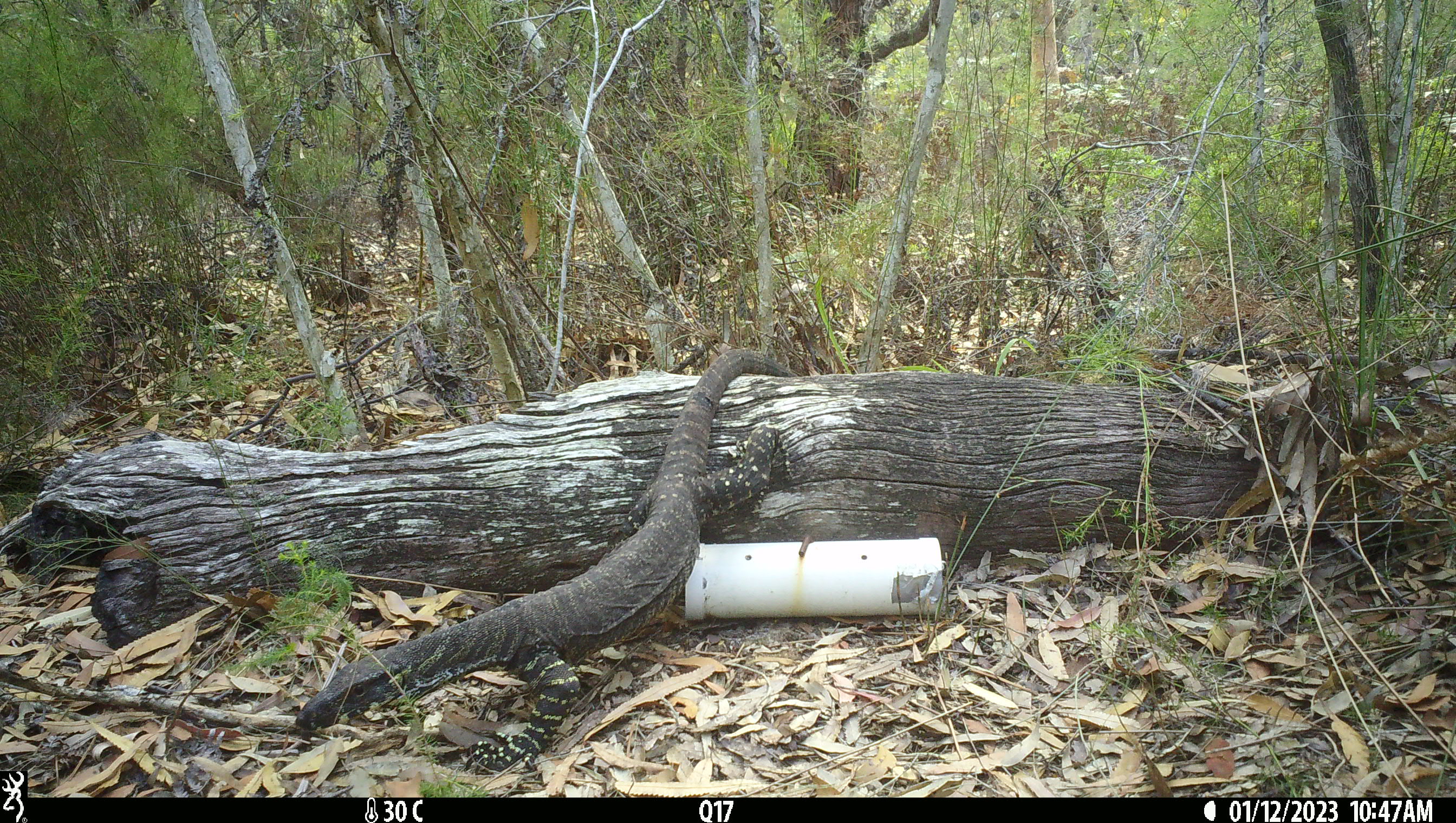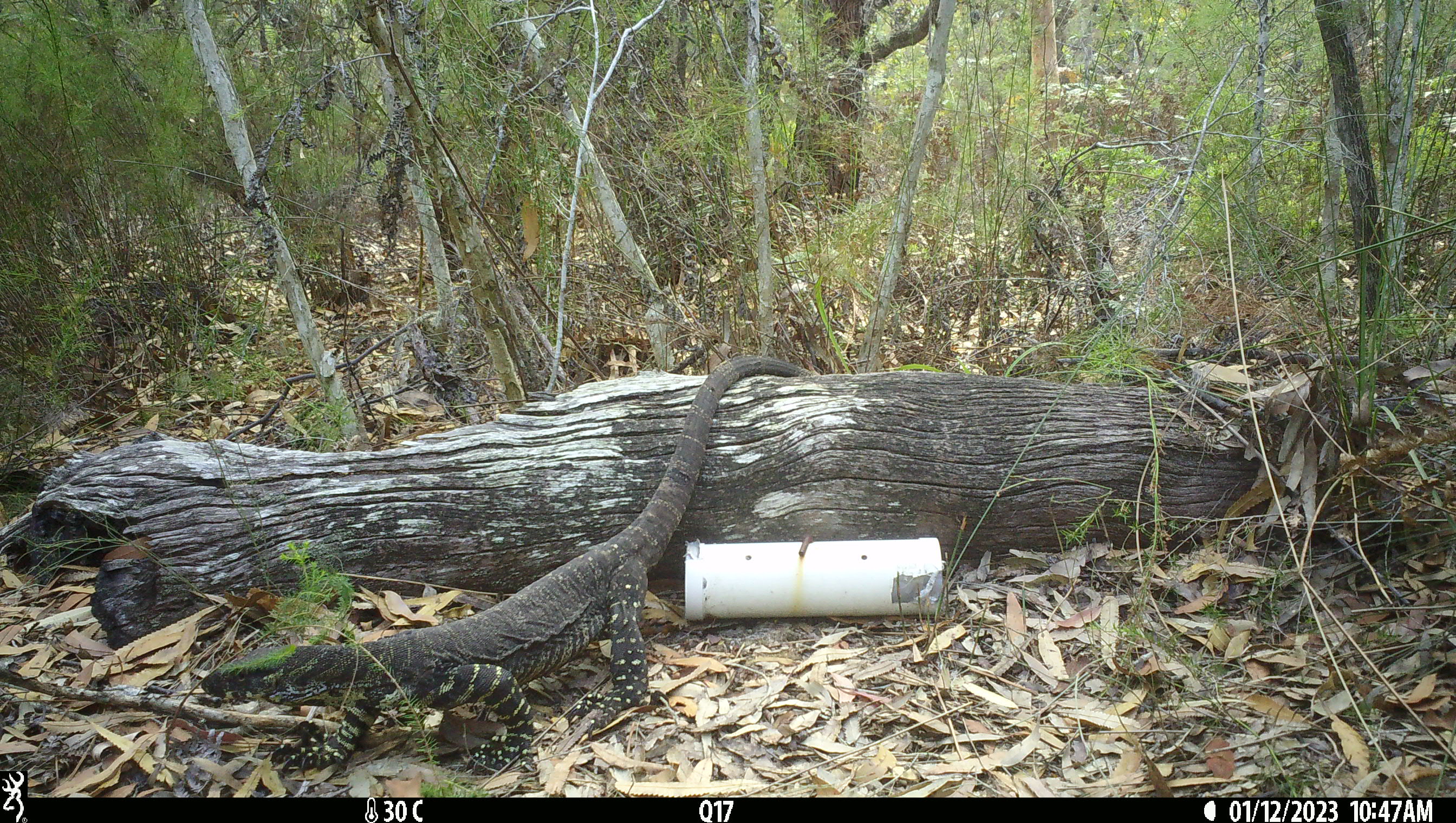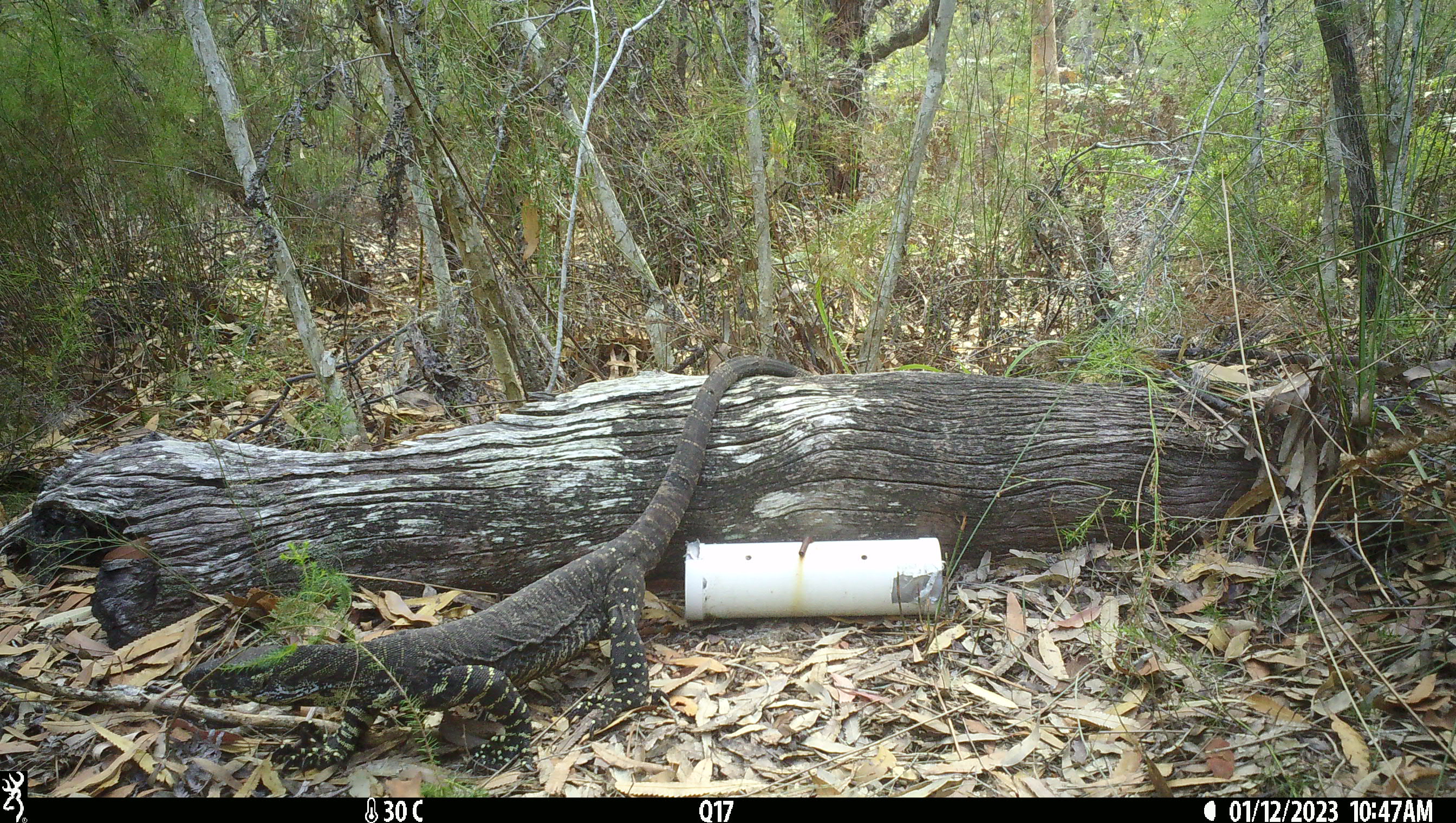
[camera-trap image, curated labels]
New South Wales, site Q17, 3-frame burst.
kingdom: Animalia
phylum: Chordata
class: Reptilia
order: Squamata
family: Varanidae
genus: Varanus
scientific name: Varanus varius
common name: lace monitor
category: goanna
Goanna (lace monitor) (Varanus varius).